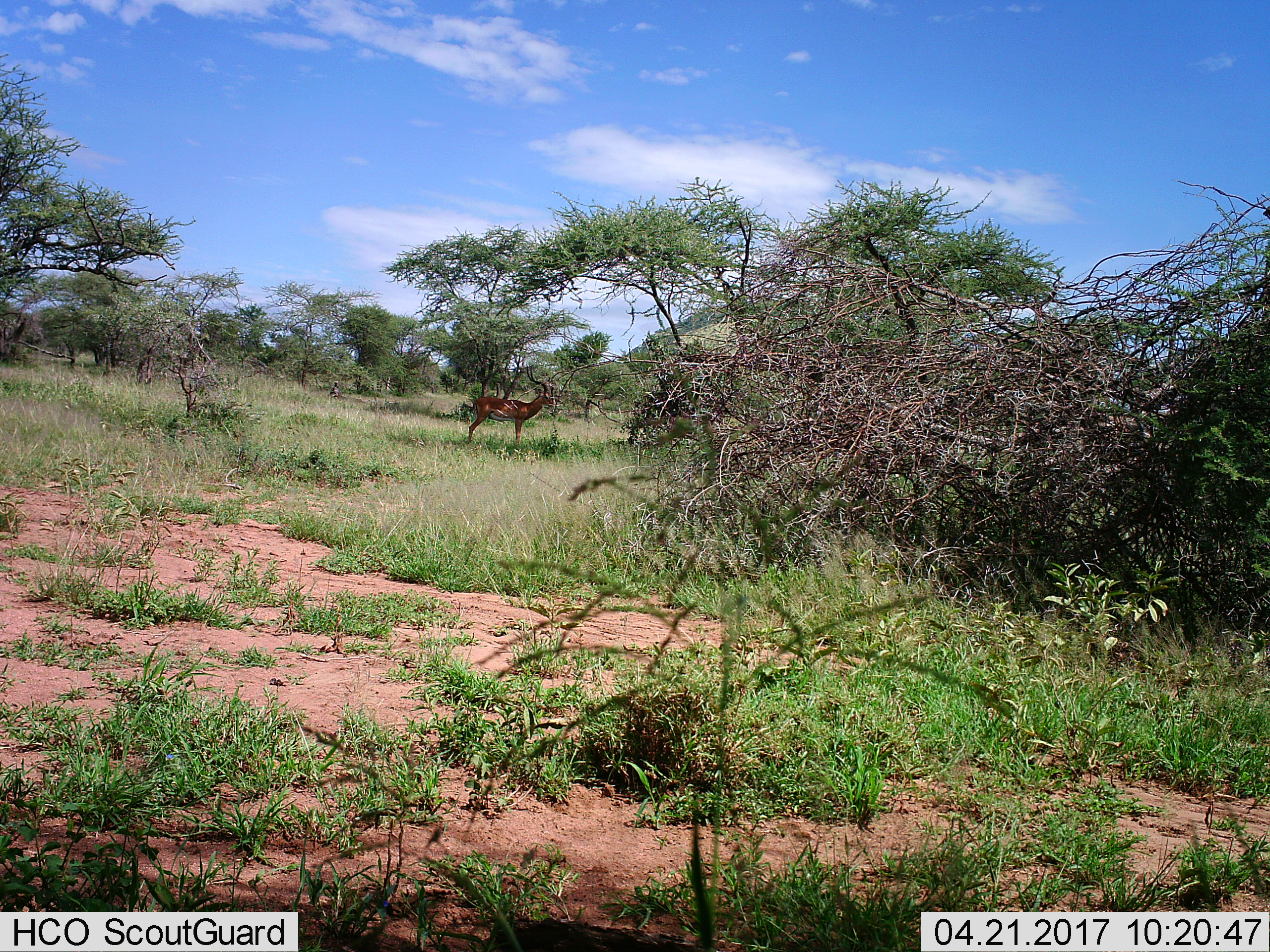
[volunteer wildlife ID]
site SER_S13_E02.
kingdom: Animalia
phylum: Chordata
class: Mammalia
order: Artiodactyla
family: Bovidae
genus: Aepyceros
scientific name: Aepyceros melampus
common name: impala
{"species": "impala (Aepyceros melampus)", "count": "1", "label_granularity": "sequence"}